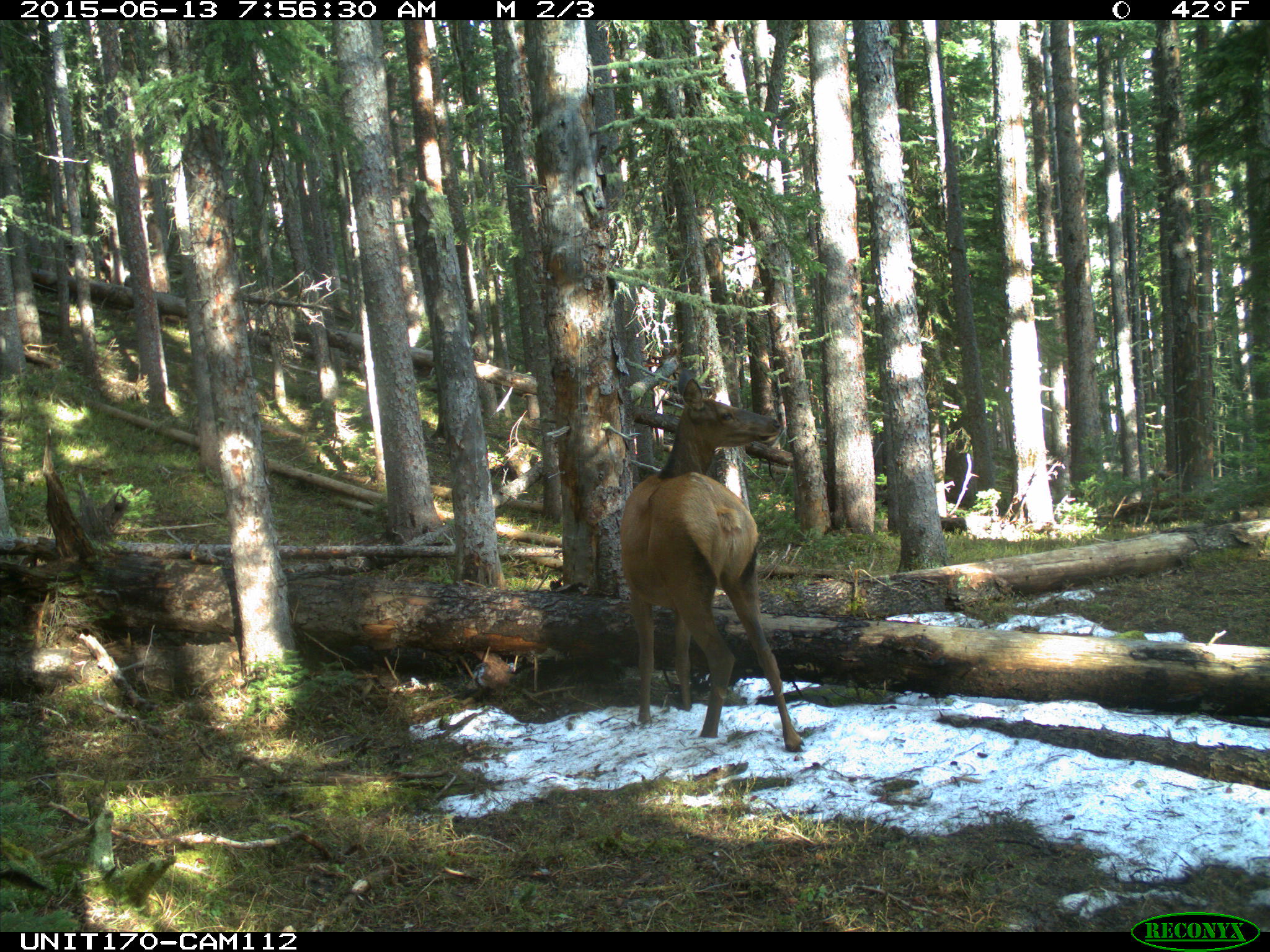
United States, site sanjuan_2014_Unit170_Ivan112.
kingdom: Animalia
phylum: Chordata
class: Mammalia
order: Artiodactyla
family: Cervidae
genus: Cervus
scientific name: Cervus elaphus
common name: red deer